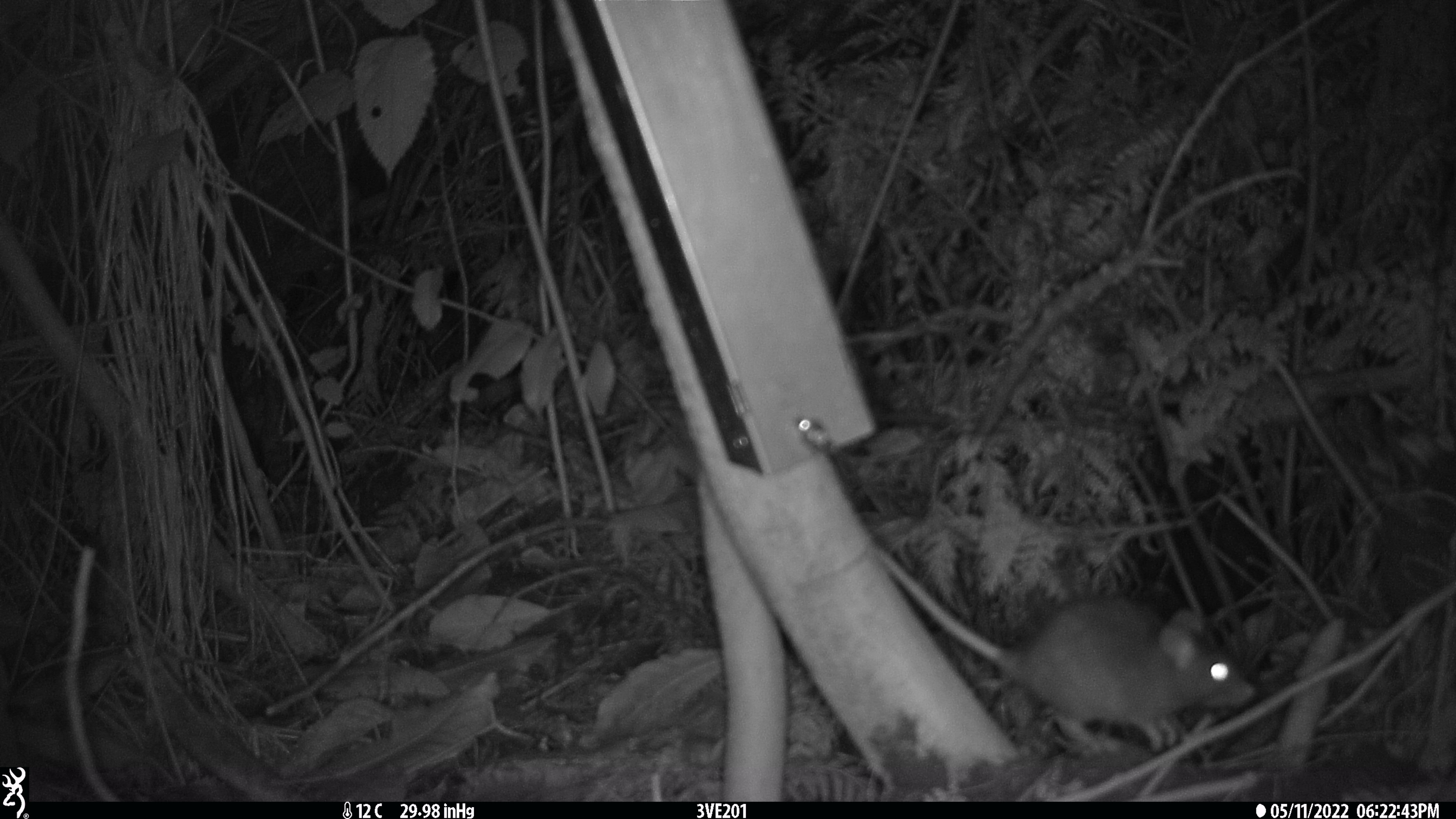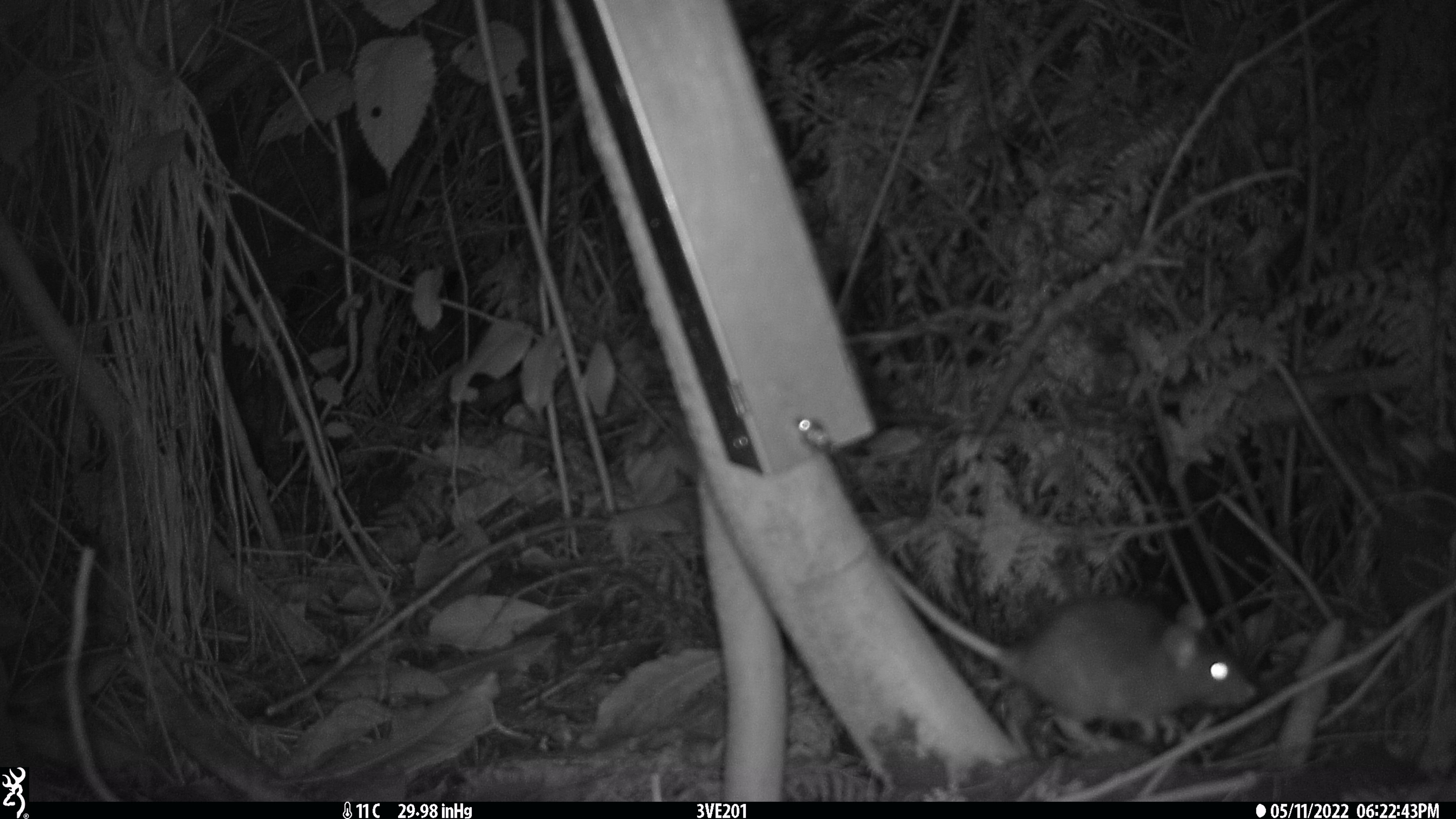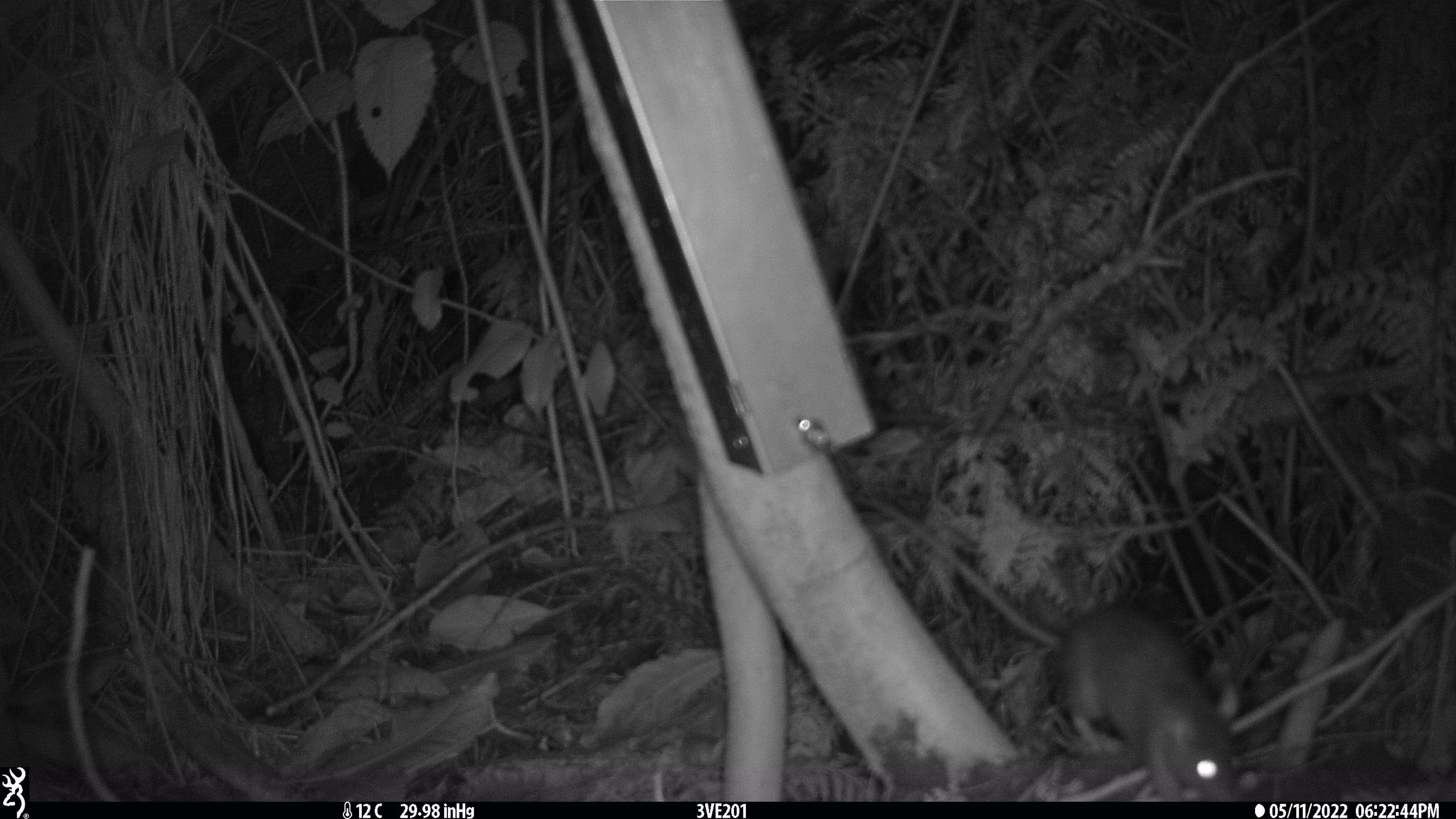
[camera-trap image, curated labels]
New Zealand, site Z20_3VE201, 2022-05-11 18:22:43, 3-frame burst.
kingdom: Animalia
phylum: Chordata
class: Mammalia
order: Rodentia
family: Muridae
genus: Rattus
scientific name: Rattus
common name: rat